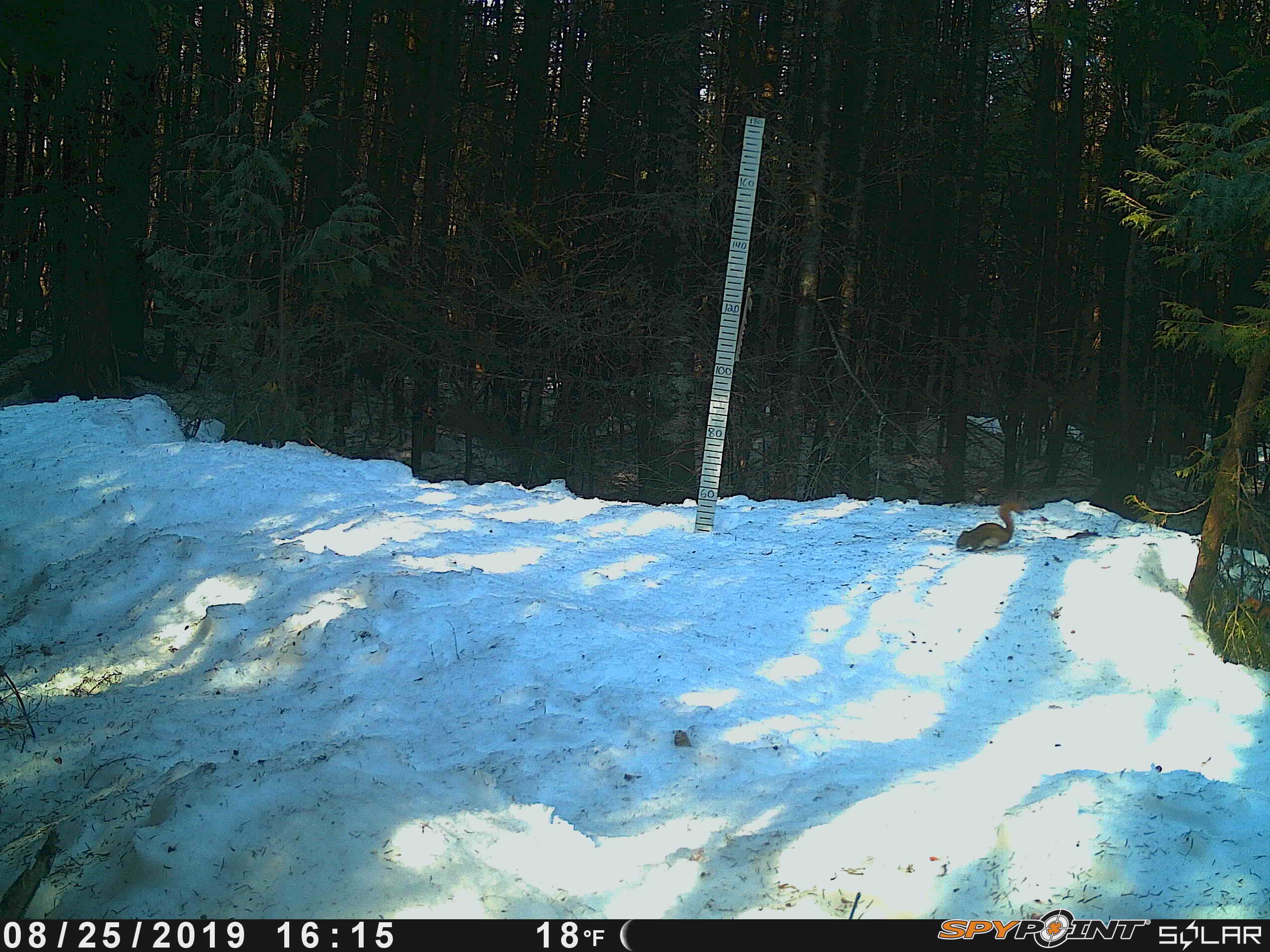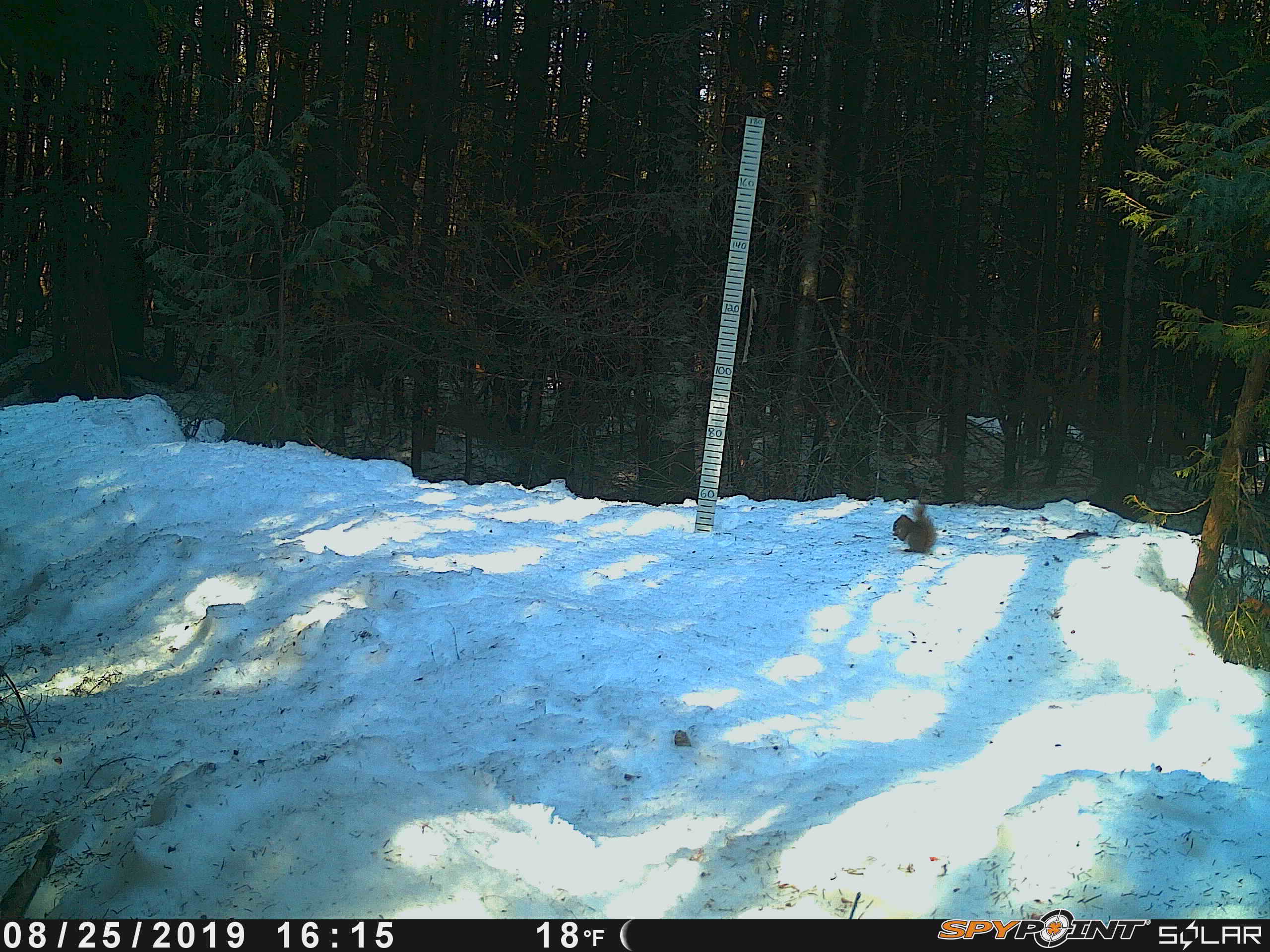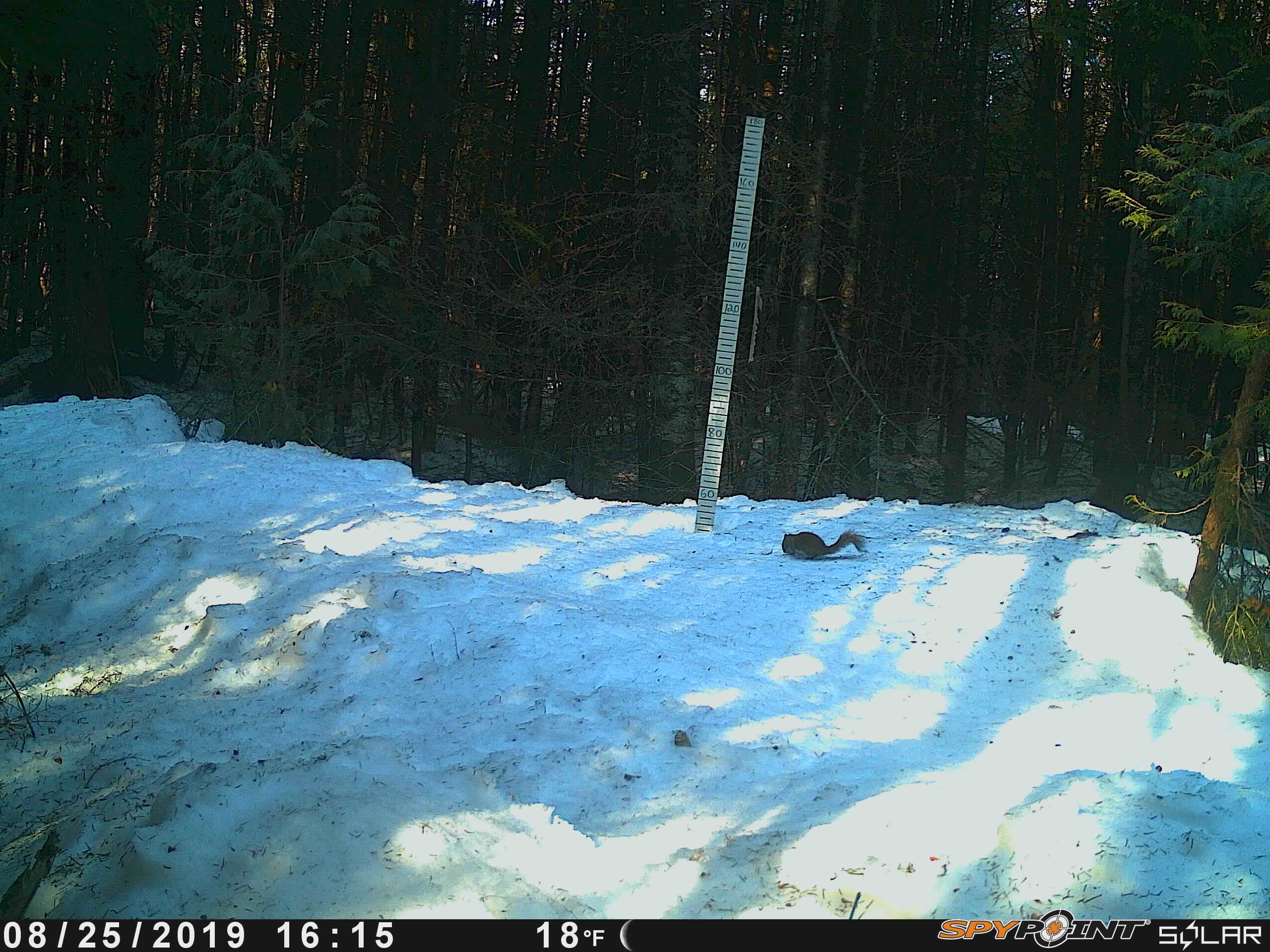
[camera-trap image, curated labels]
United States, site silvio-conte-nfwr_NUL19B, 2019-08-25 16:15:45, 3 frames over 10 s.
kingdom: Animalia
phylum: Chordata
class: Mammalia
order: Rodentia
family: Sciuridae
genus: Tamiasciurus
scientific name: Tamiasciurus hudsonicus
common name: red squirrel